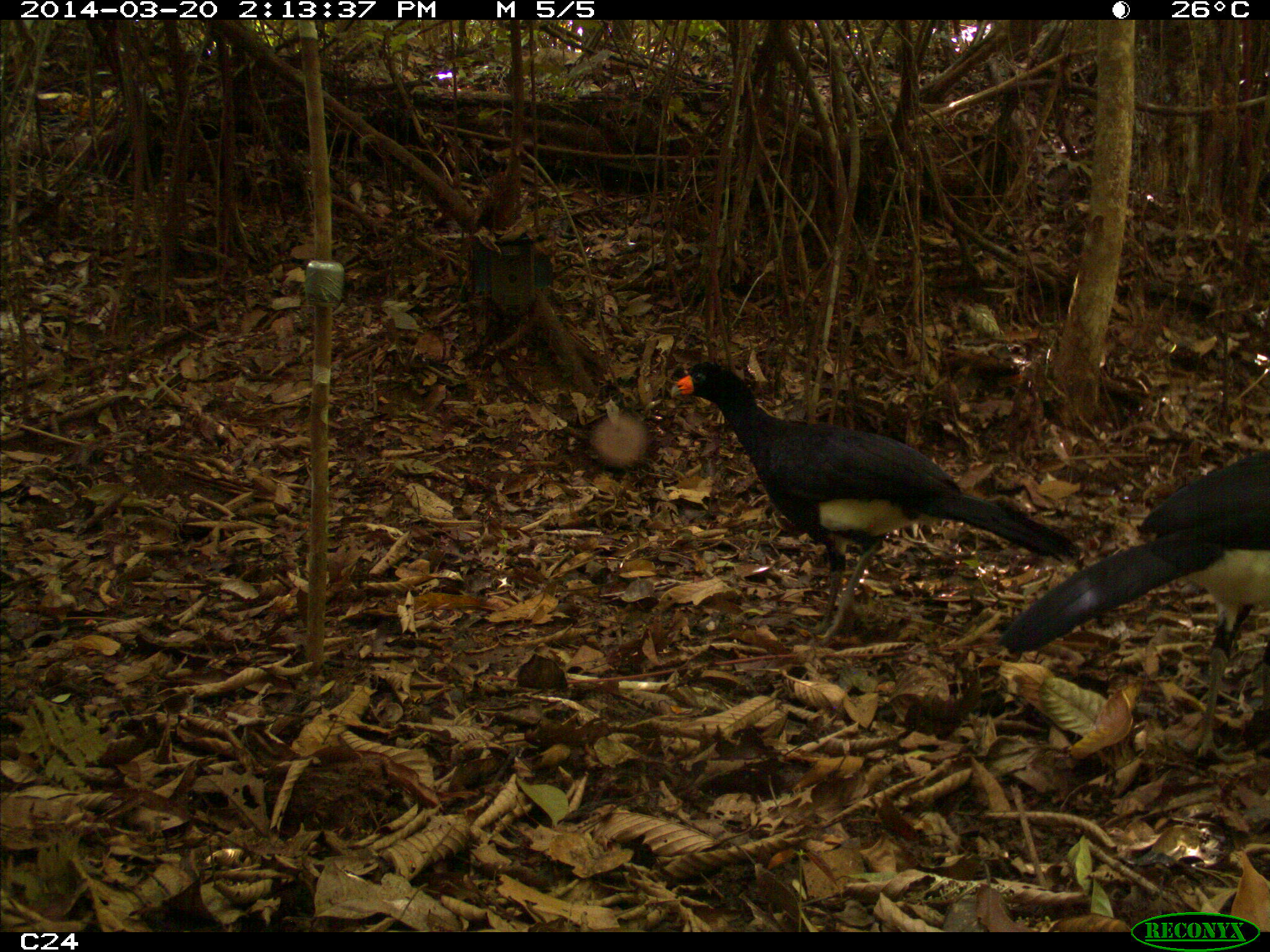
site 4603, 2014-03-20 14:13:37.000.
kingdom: Animalia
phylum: Chordata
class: Aves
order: Galliformes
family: Cracidae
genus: Crax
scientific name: Crax alector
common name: black curassow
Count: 3.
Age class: adult.